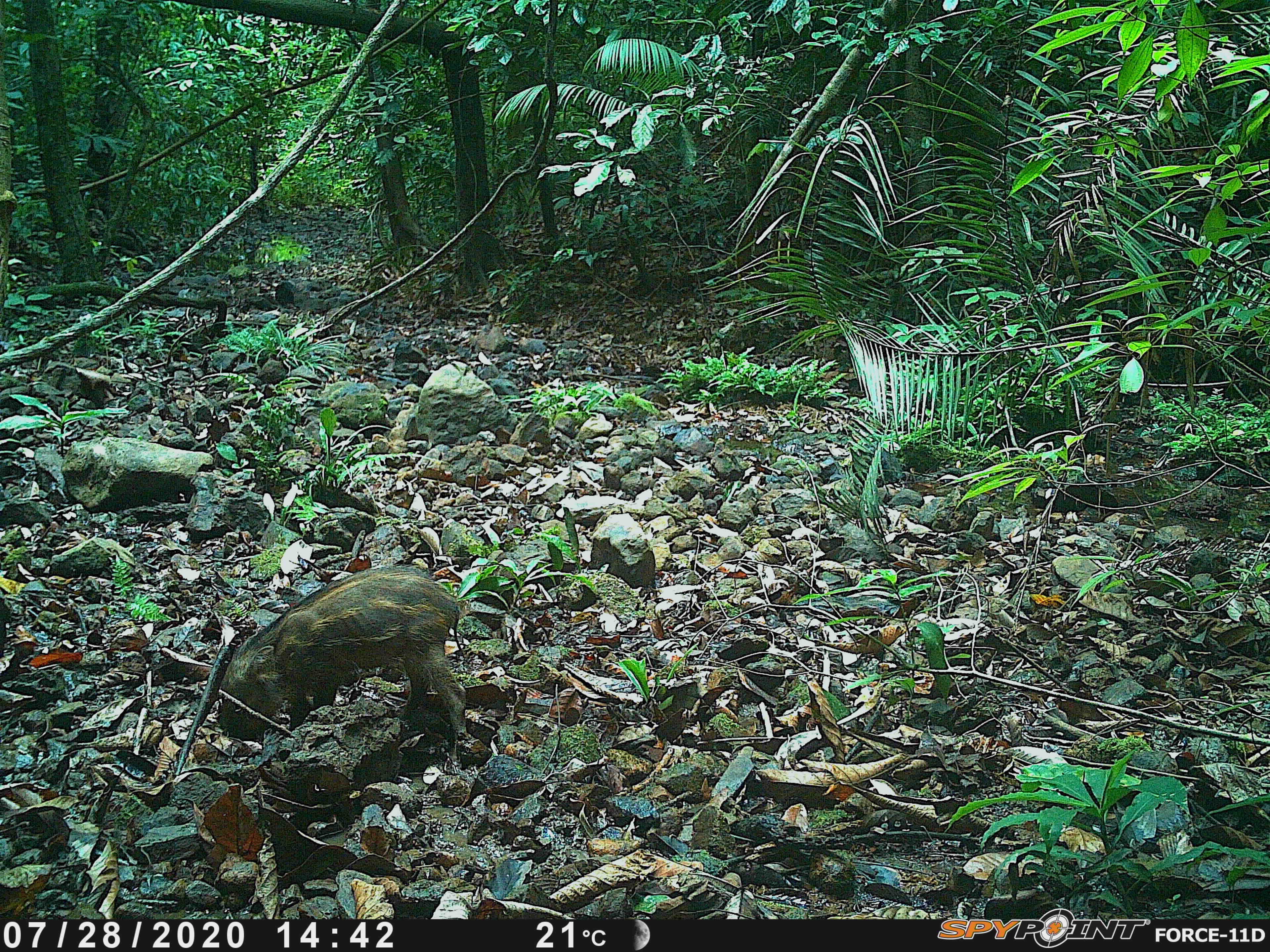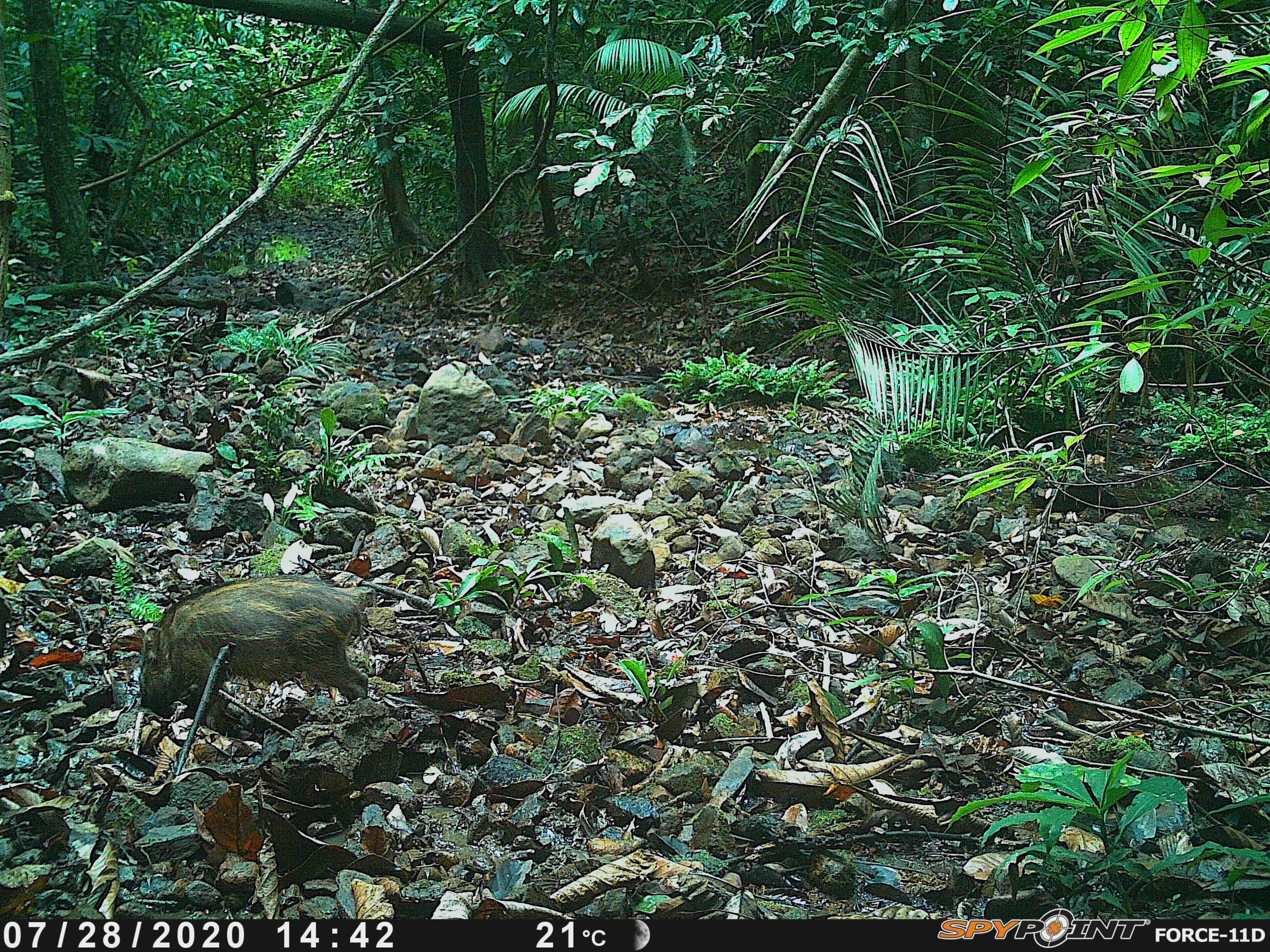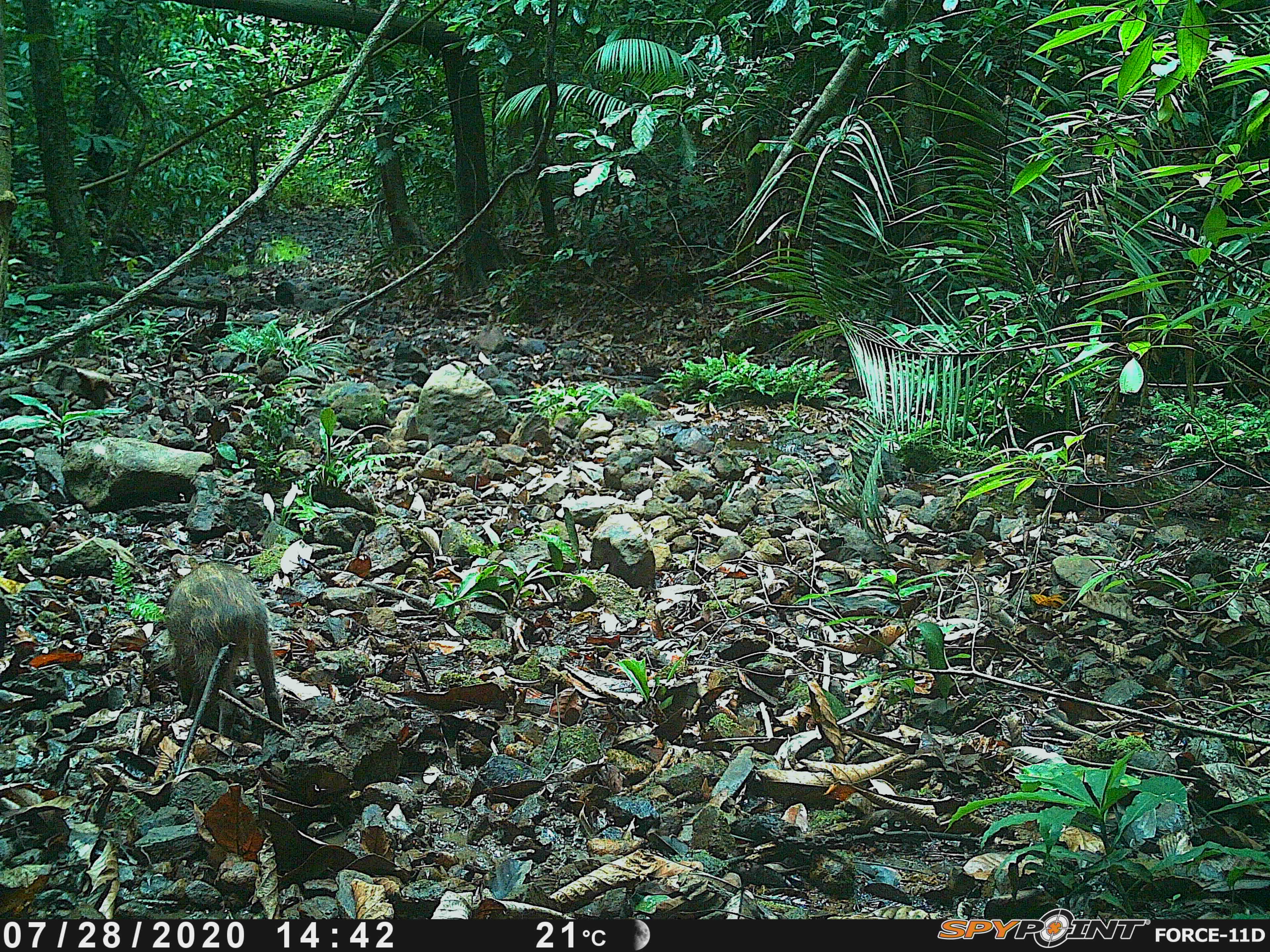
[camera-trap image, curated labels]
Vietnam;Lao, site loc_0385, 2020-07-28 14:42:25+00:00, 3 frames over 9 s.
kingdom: Animalia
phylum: Chordata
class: Mammalia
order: Artiodactyla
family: Suidae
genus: Sus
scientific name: Sus scrofa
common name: eurasian wild pig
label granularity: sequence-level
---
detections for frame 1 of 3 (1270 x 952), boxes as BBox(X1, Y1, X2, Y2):
eurasian wild pig: BBox(217, 563, 469, 743)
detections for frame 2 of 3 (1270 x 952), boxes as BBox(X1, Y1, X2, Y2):
eurasian wild pig: BBox(139, 575, 369, 738)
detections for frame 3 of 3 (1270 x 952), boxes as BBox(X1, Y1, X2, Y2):
eurasian wild pig: BBox(165, 561, 285, 736)